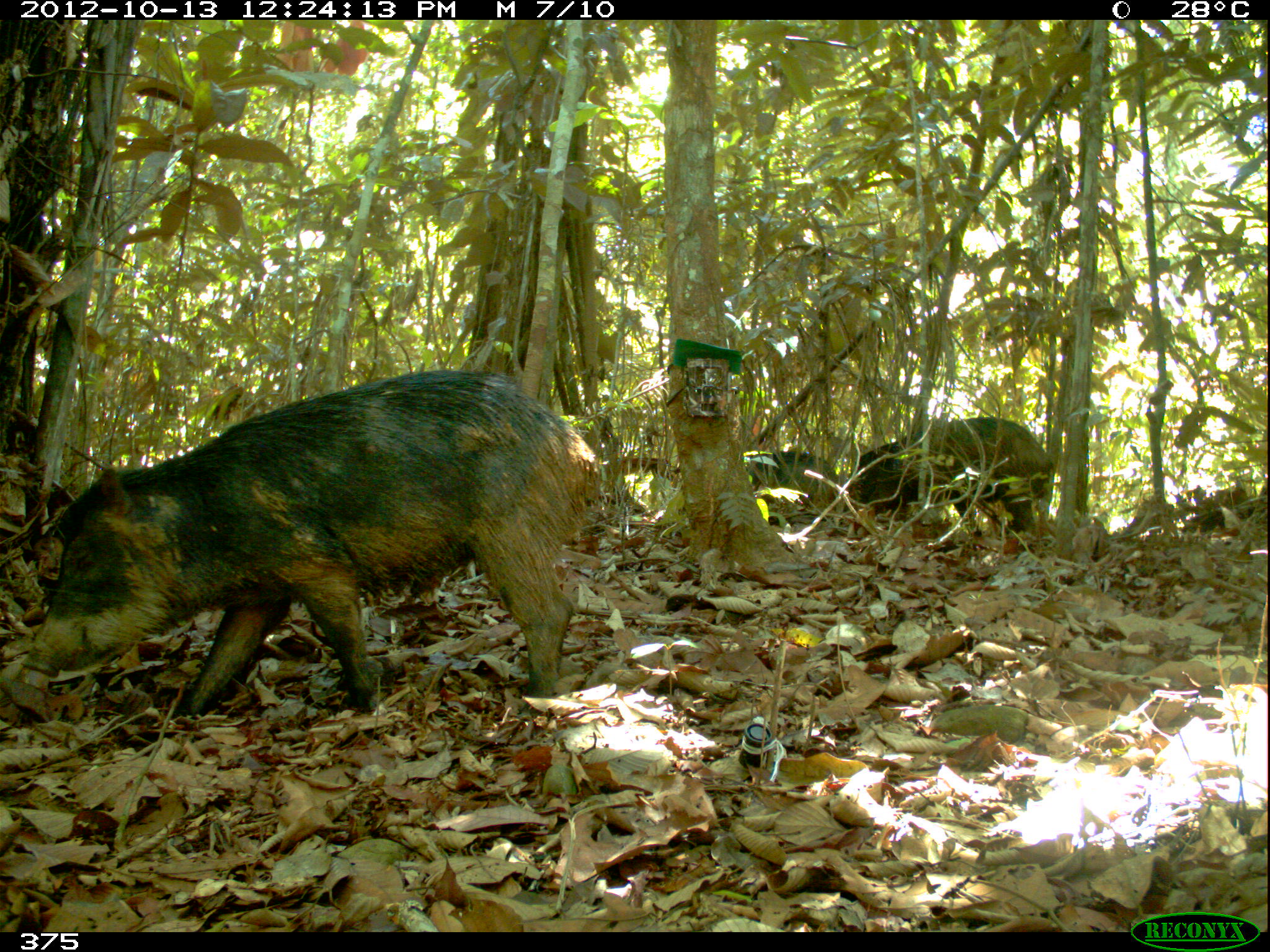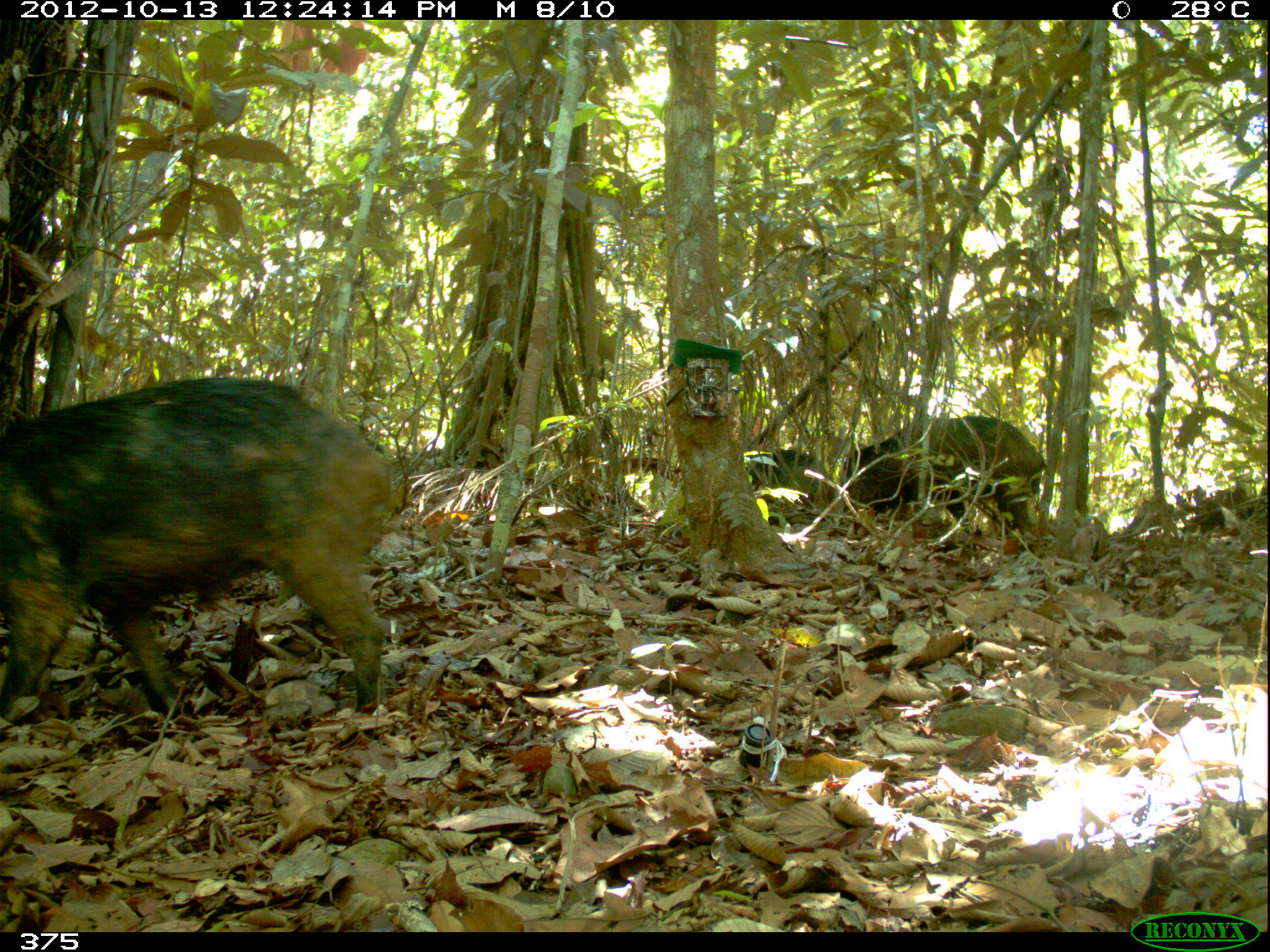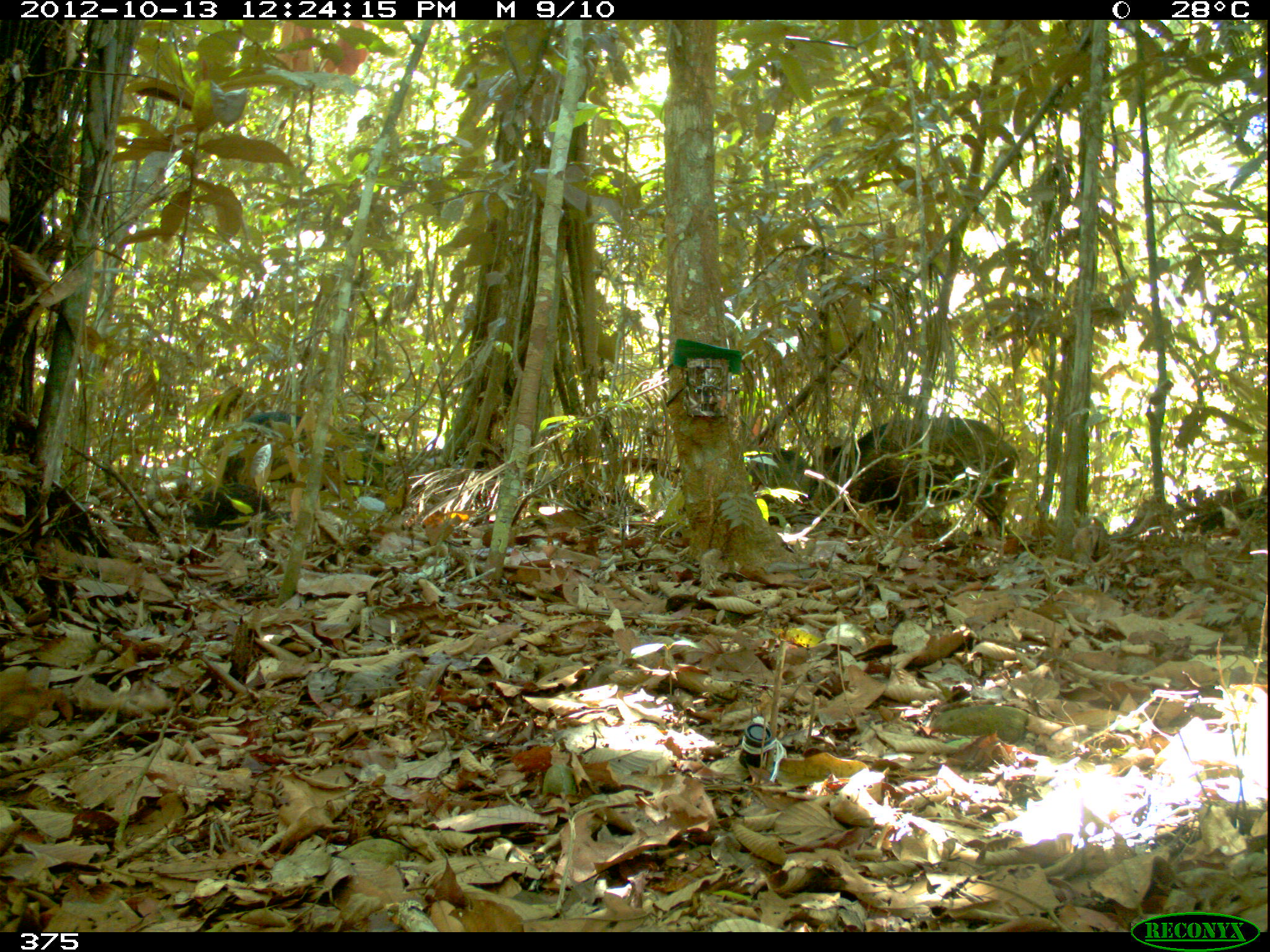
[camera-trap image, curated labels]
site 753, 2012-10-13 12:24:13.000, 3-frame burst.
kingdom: Animalia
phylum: Chordata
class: Mammalia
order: Artiodactyla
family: Tayassuidae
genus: Tayassu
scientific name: Tayassu pecari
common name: white-lipped peccary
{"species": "Tayassu pecari (white-lipped peccary)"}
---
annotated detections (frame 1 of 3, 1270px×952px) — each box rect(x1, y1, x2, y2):
tayassu pecari: rect(16, 365, 602, 724); rect(849, 413, 1055, 530); rect(744, 448, 839, 512)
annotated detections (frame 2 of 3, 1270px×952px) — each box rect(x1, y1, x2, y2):
tayassu pecari: rect(2, 371, 407, 721); rect(842, 412, 1053, 537); rect(744, 448, 834, 513)